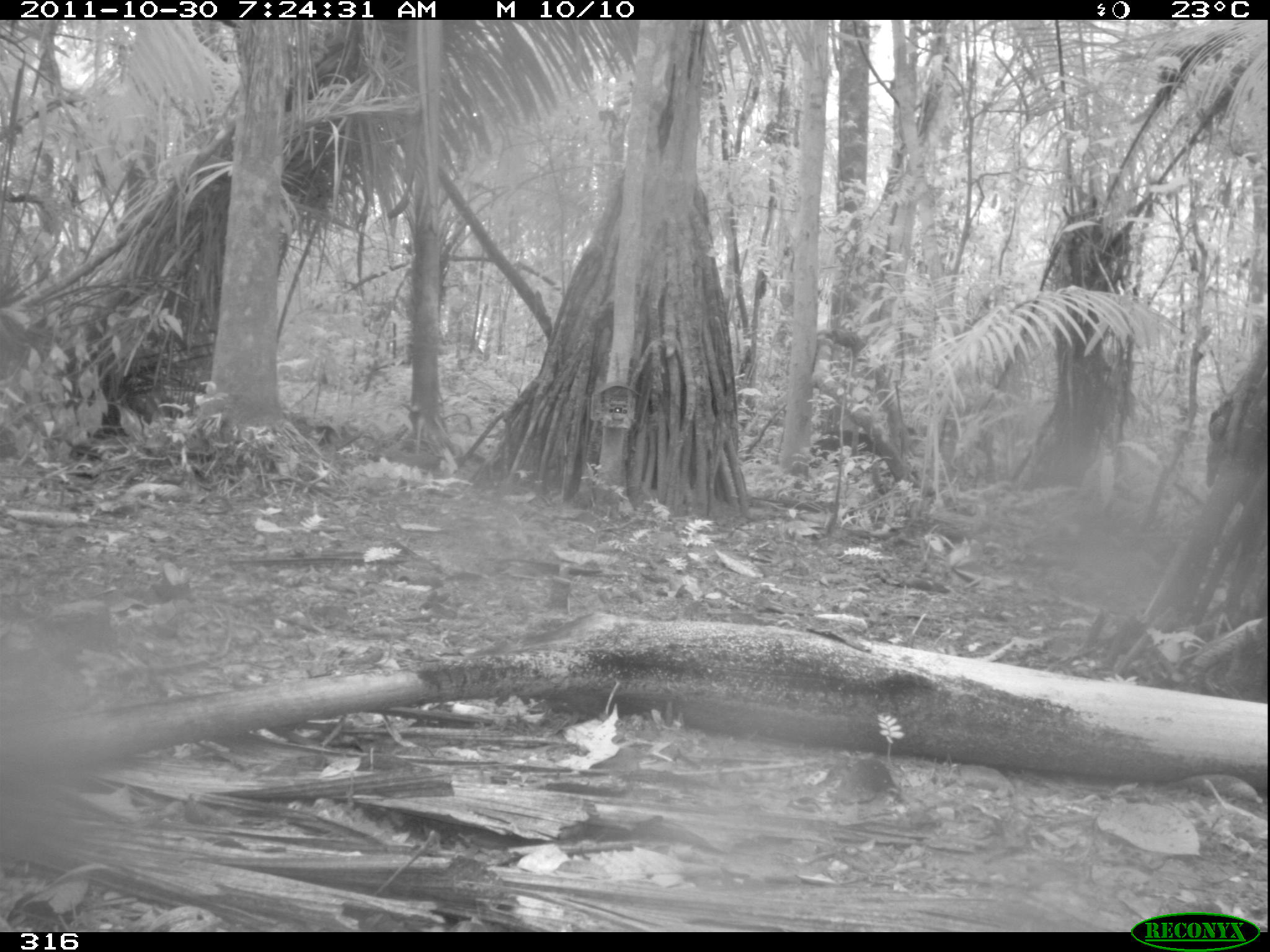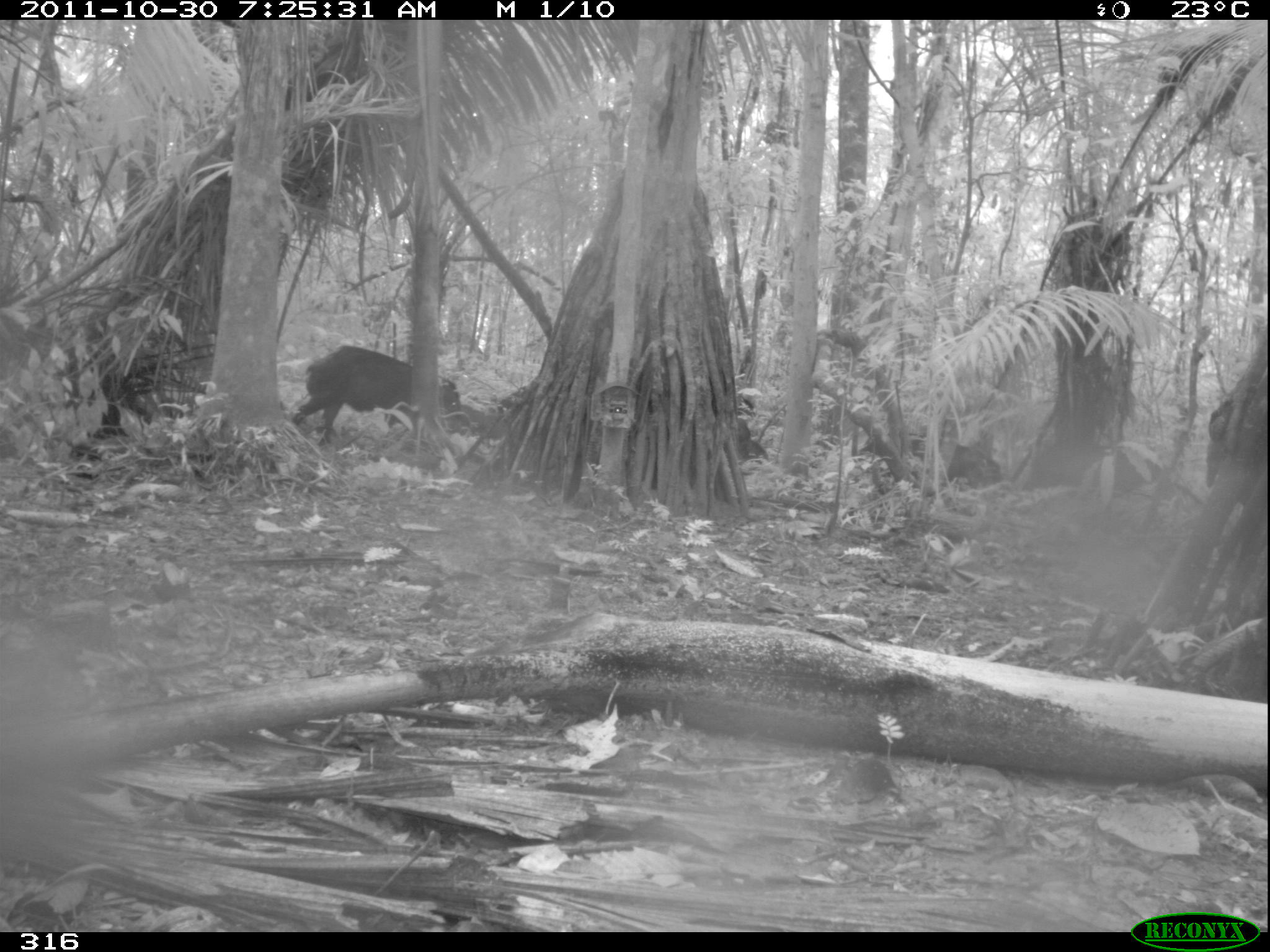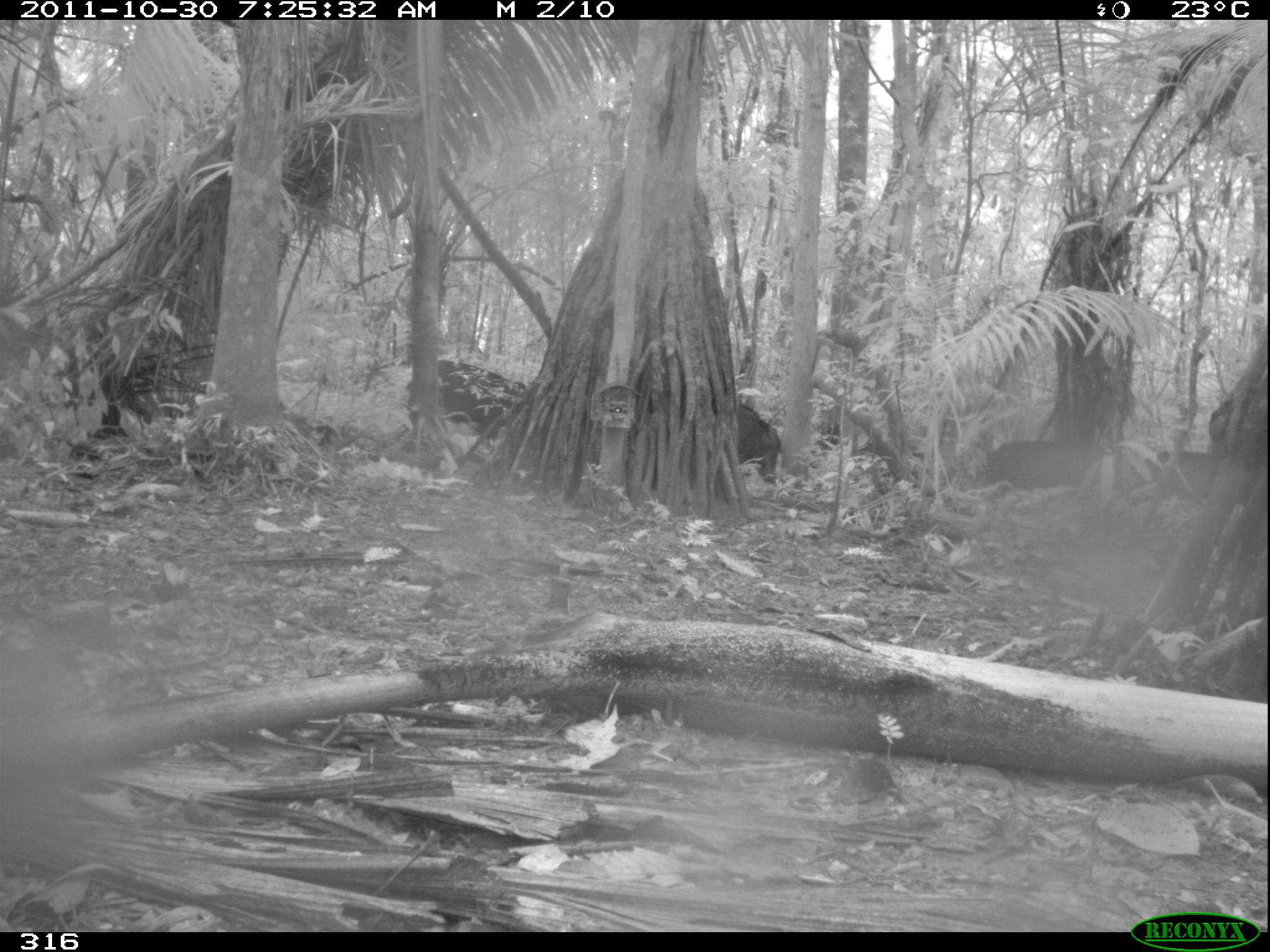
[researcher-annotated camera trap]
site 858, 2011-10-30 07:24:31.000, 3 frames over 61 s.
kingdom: Animalia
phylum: Chordata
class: Mammalia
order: Artiodactyla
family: Tayassuidae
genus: Tayassu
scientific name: Tayassu pecari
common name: white-lipped peccary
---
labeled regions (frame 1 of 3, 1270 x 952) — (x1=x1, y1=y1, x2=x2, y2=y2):
tayassu pecari: (x1=809, y1=426, x2=920, y2=473)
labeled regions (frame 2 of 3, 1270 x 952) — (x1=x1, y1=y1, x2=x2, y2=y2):
tayassu pecari: (x1=290, y1=343, x2=469, y2=445); (x1=1011, y1=434, x2=1168, y2=497); (x1=855, y1=431, x2=1005, y2=485); (x1=736, y1=417, x2=766, y2=462)